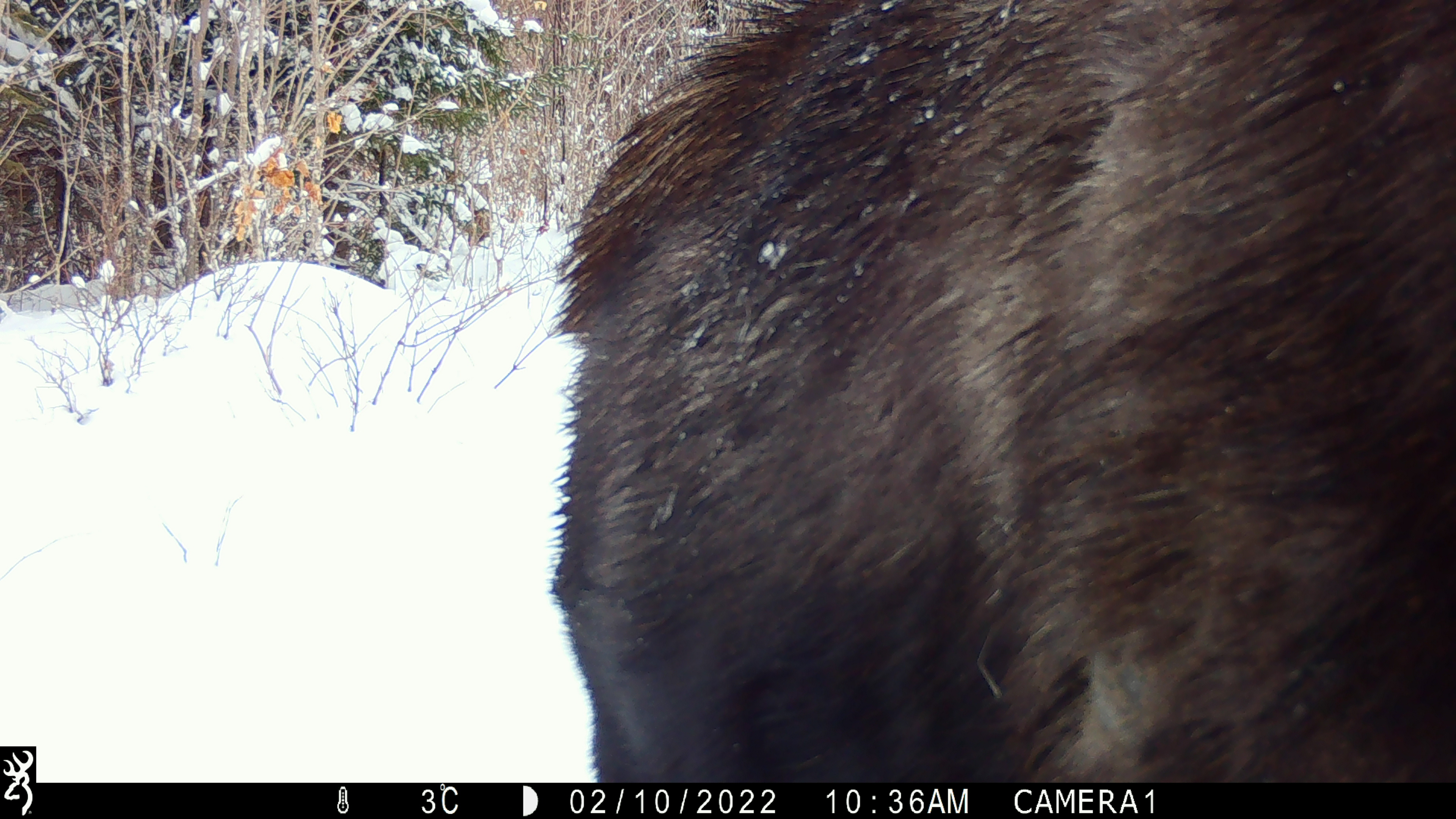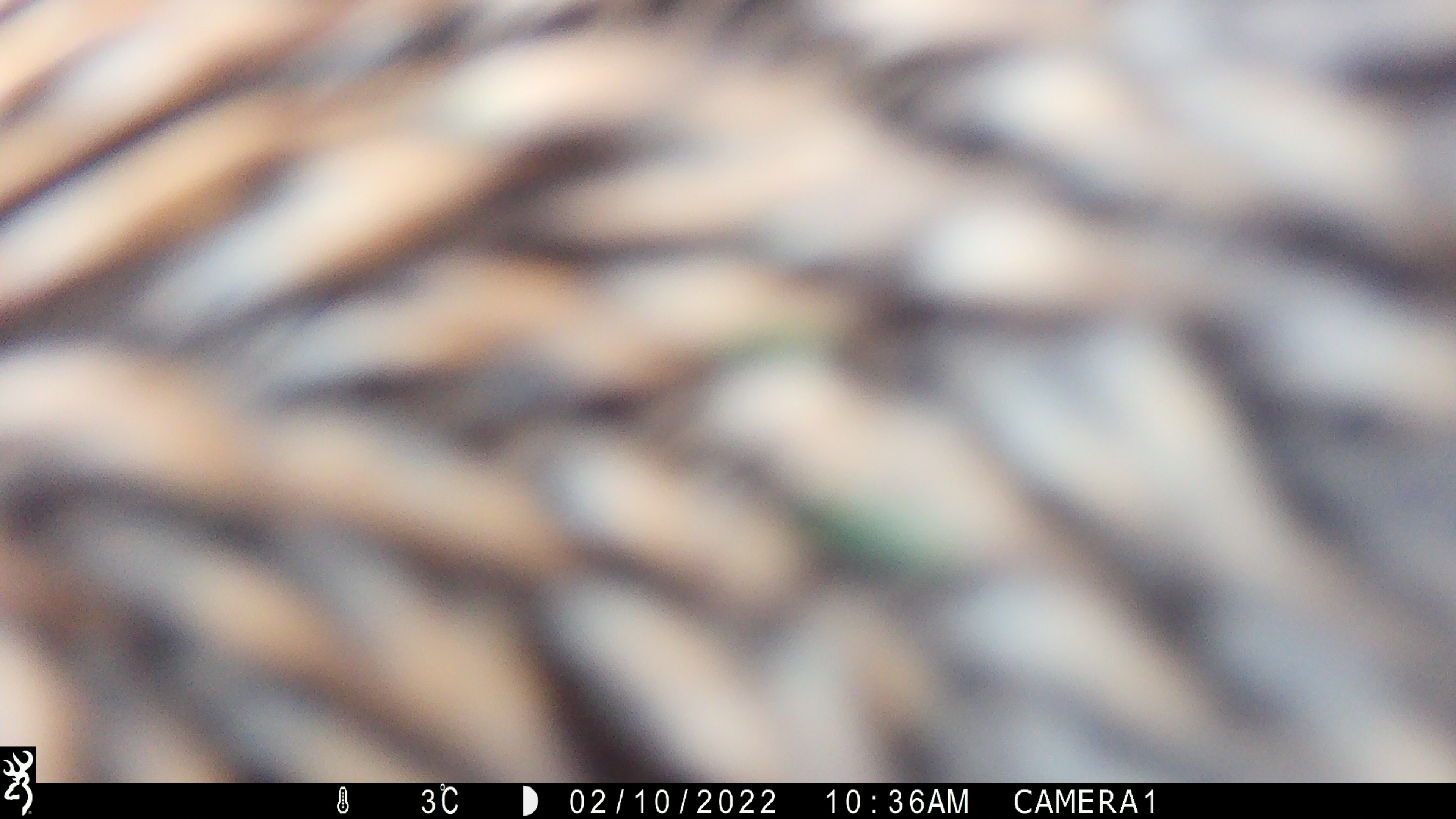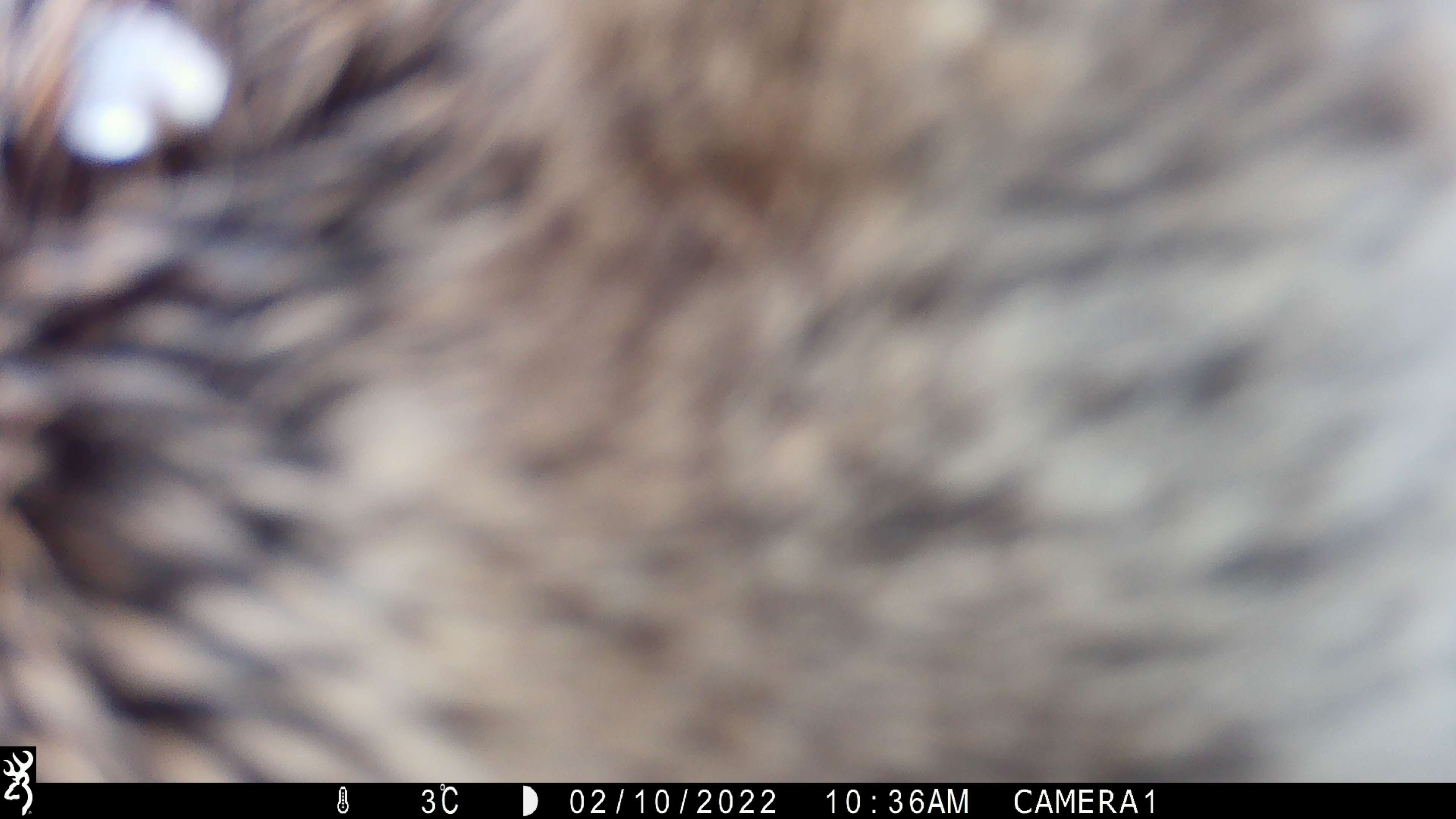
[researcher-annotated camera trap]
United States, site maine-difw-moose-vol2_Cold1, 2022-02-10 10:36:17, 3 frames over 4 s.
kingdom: Animalia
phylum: Chordata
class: Mammalia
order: Artiodactyla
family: Cervidae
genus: Alces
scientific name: Alces alces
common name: moose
Moose (Alces alces).